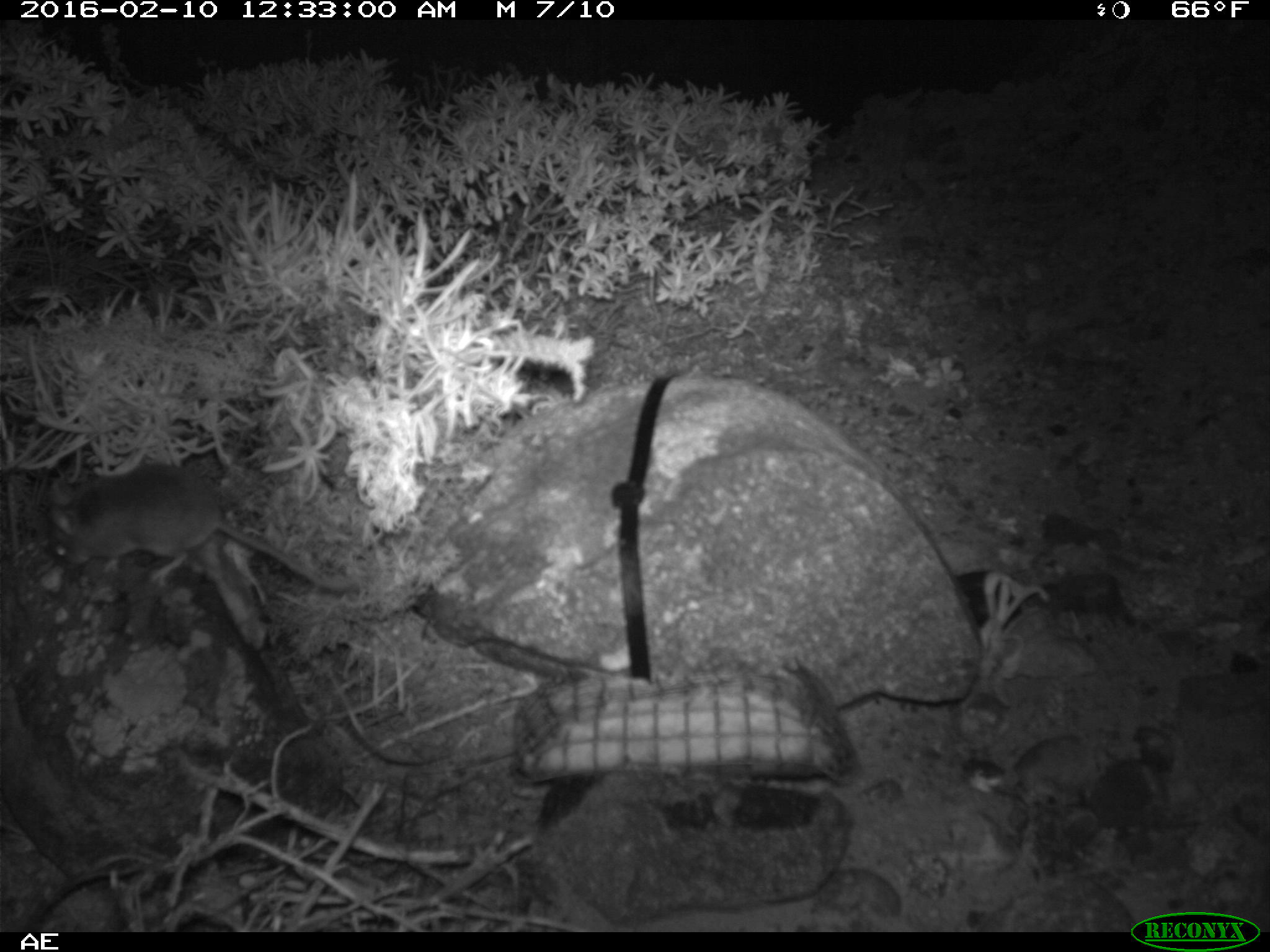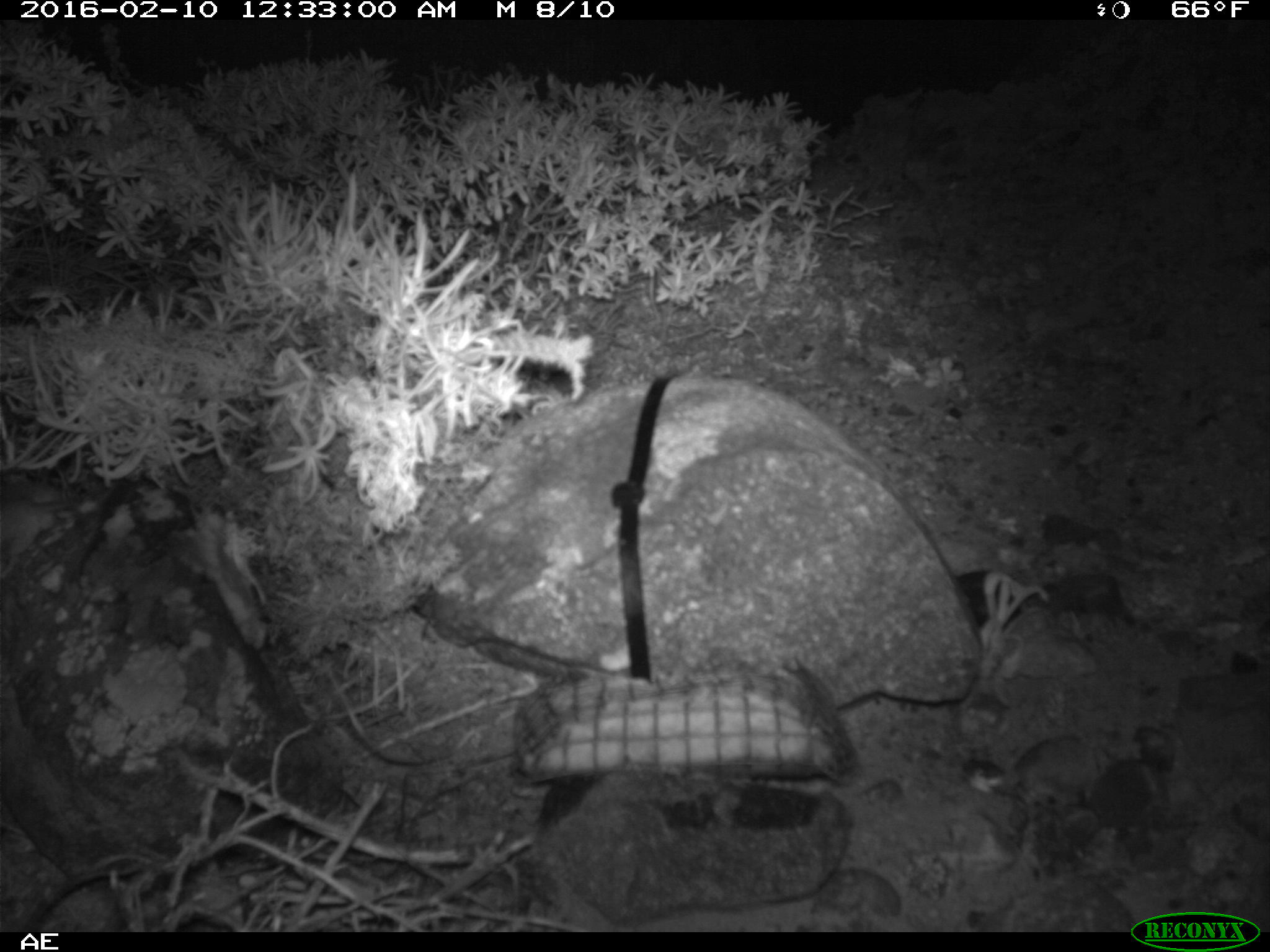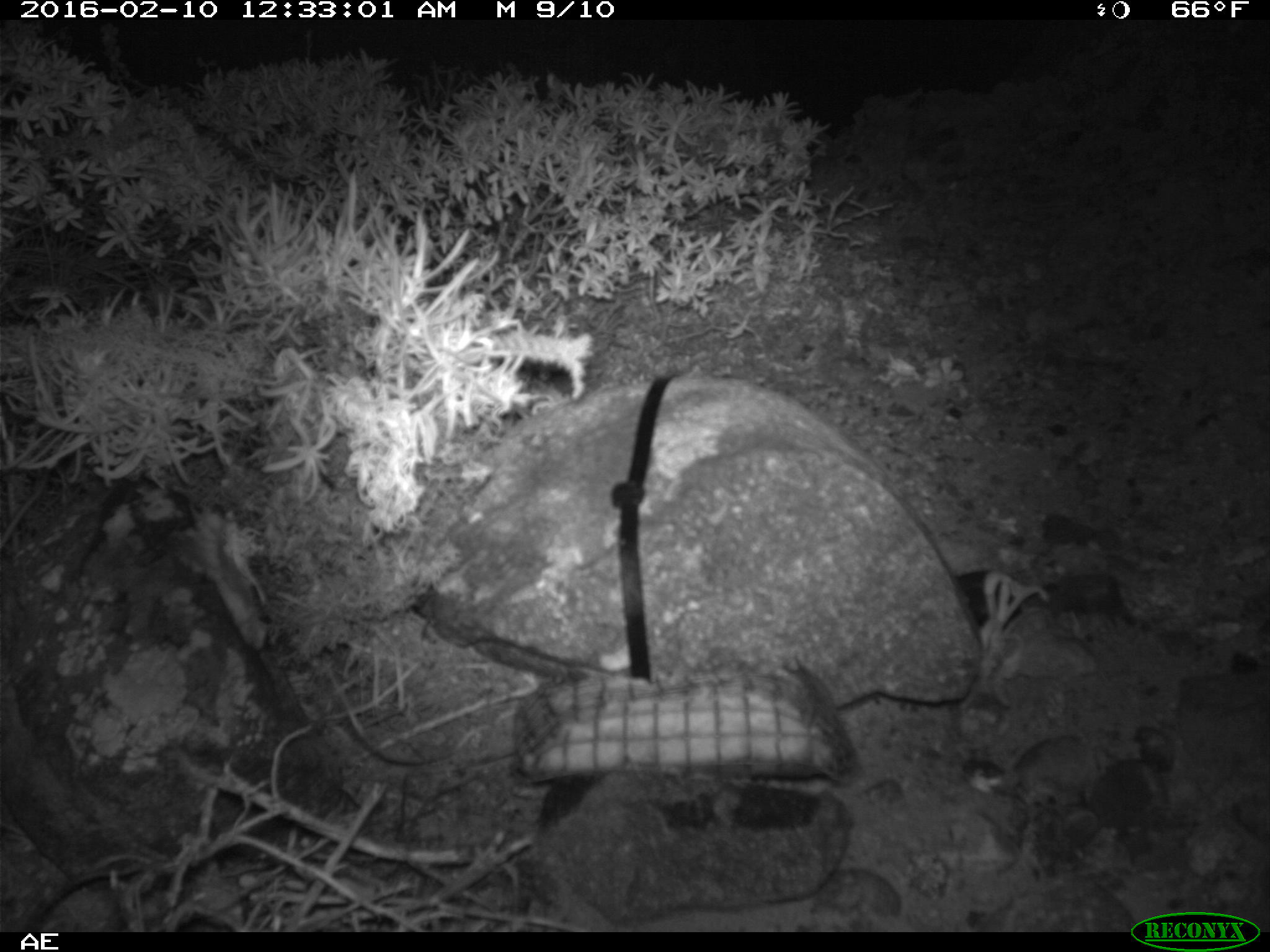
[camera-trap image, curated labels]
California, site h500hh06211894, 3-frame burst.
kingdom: Animalia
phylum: Chordata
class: Mammalia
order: Rodentia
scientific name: Rodentia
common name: rodent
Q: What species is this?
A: Rodent (Rodentia).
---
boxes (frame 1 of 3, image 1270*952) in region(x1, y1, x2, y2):
rodent: region(47, 461, 358, 593)